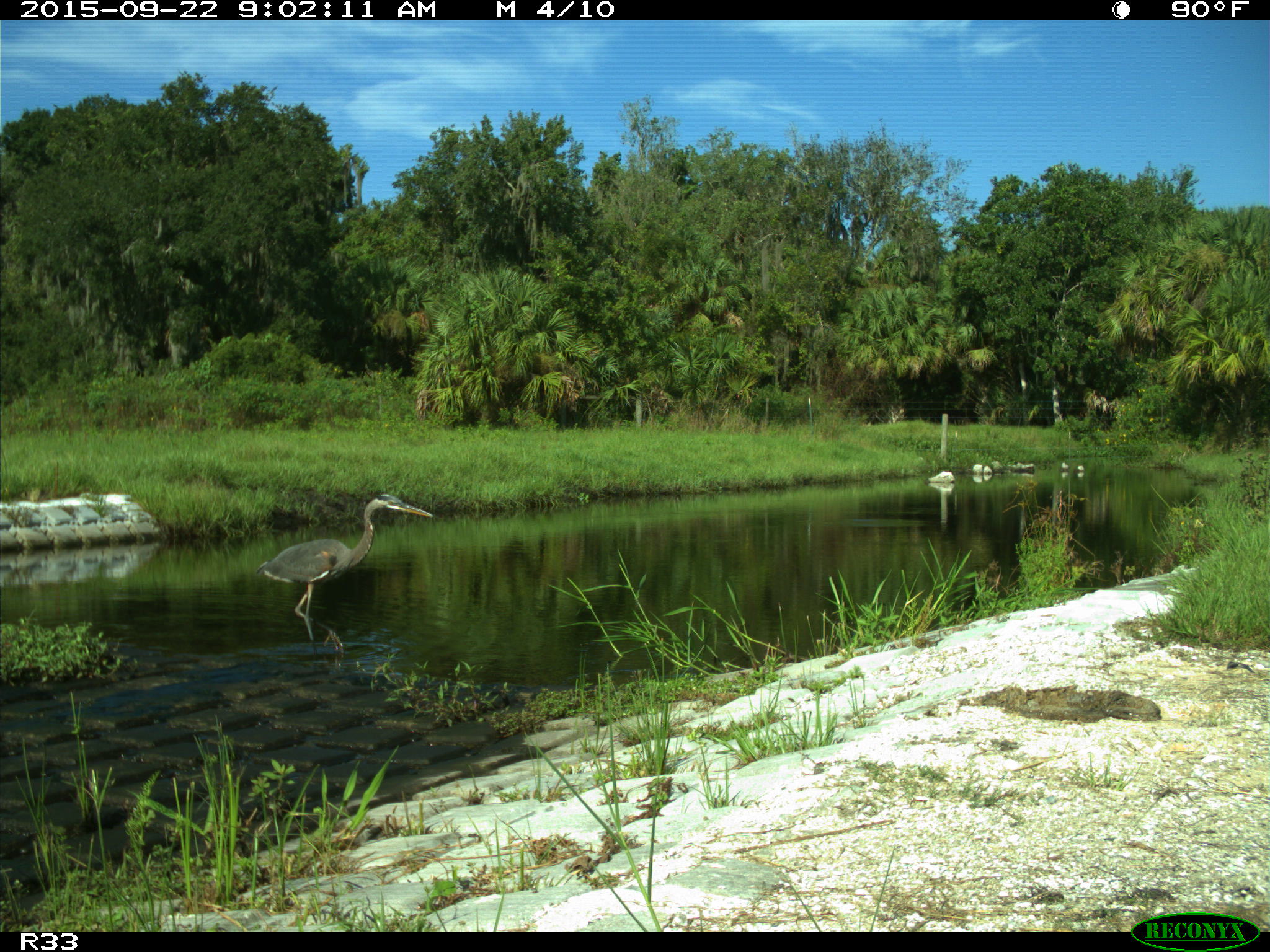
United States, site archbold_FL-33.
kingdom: Animalia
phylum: Chordata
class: Aves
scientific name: Aves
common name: birds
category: unidentified bird